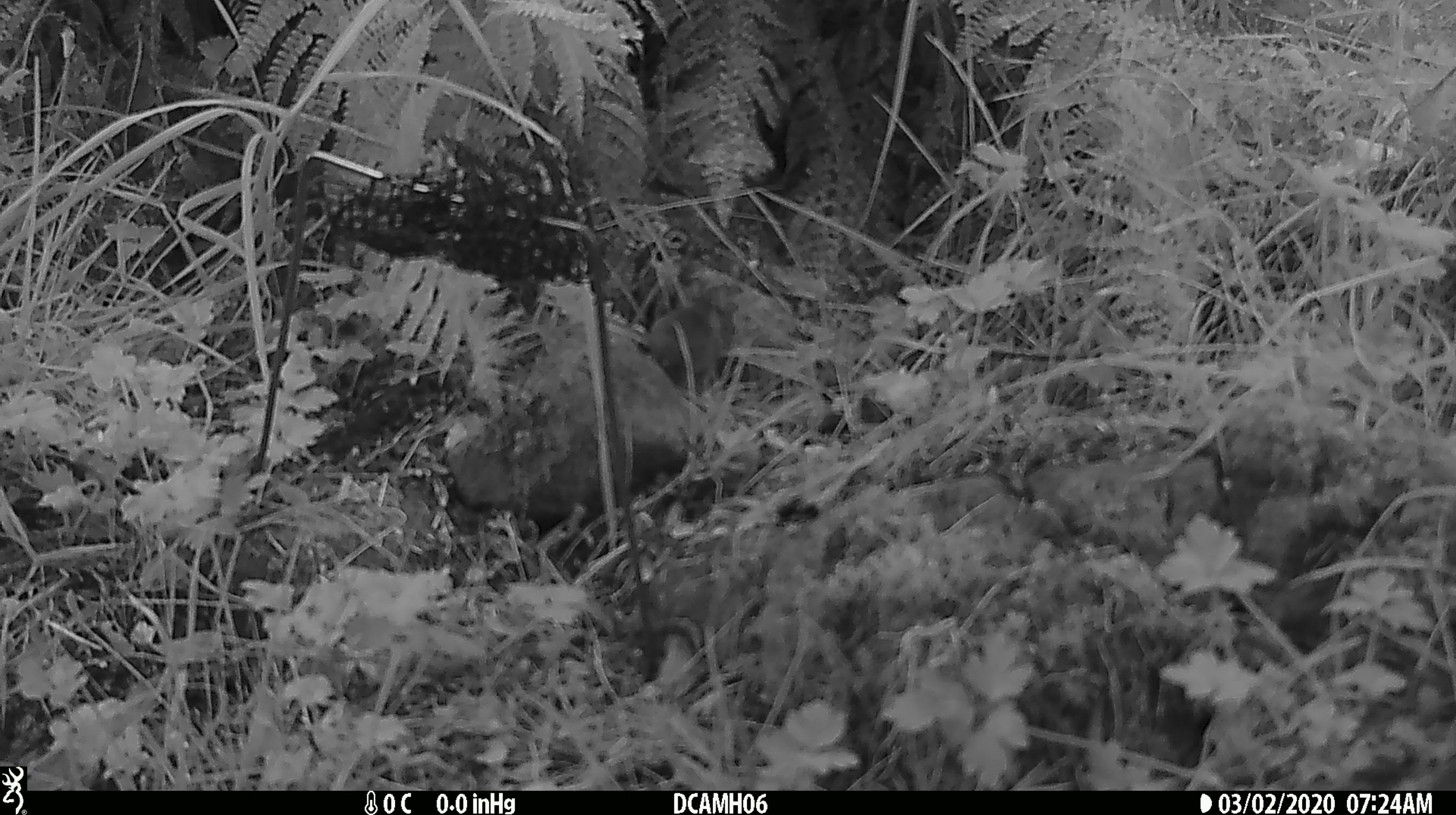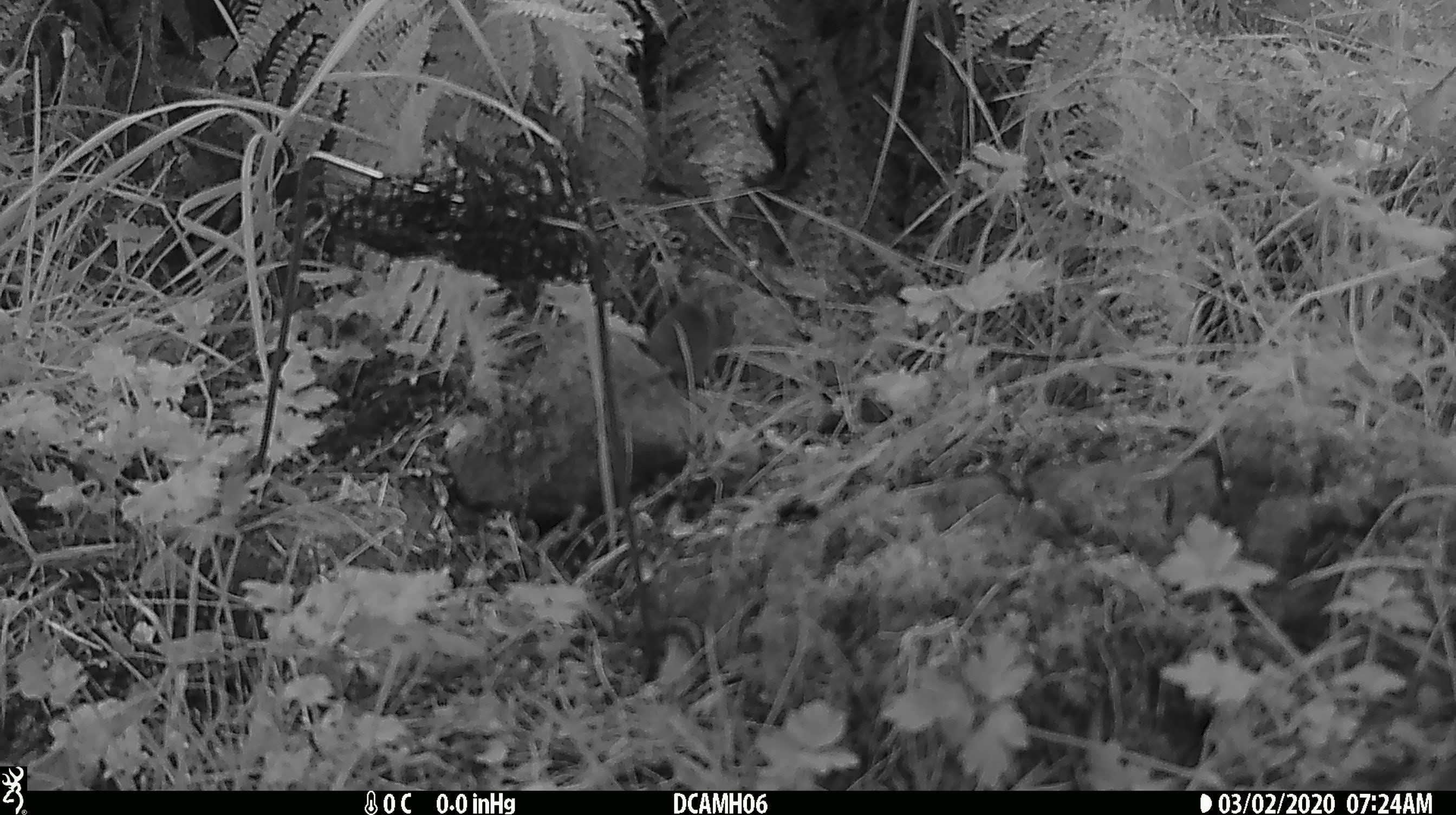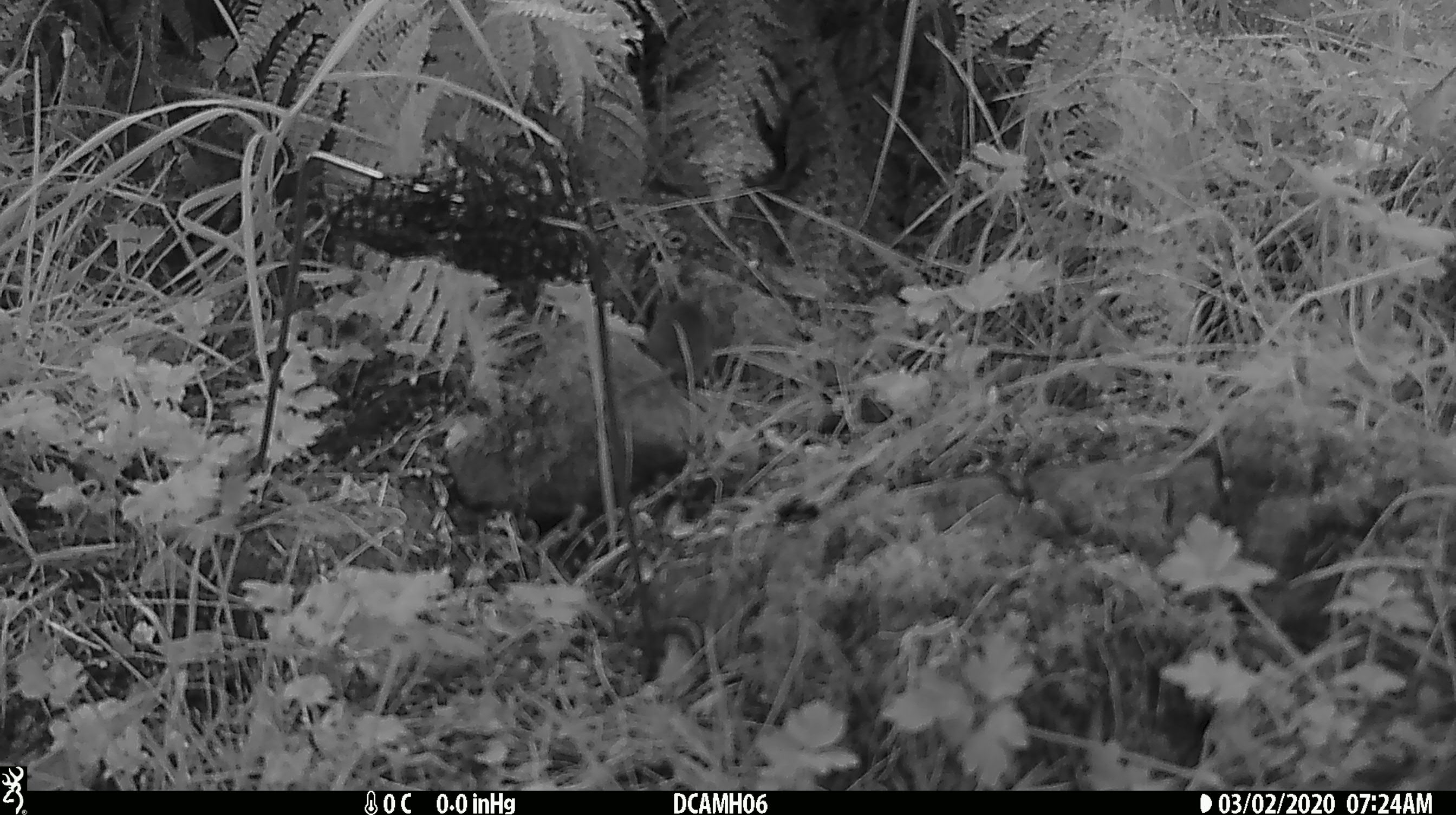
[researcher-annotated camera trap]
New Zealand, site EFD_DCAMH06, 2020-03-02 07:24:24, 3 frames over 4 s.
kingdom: Animalia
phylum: Chordata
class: Mammalia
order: Rodentia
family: Muridae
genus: Mus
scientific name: Mus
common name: mouse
Mouse (Mus).